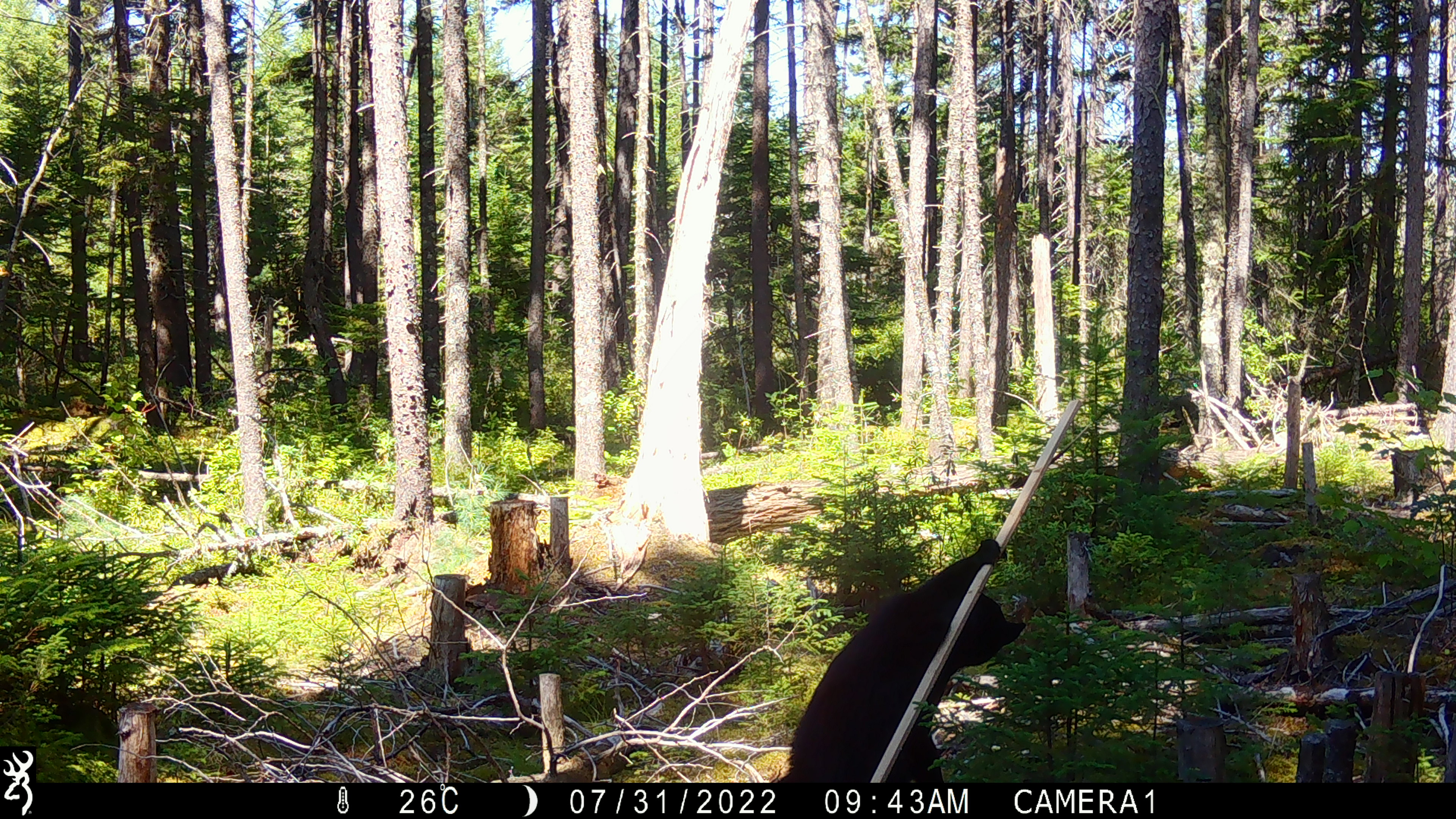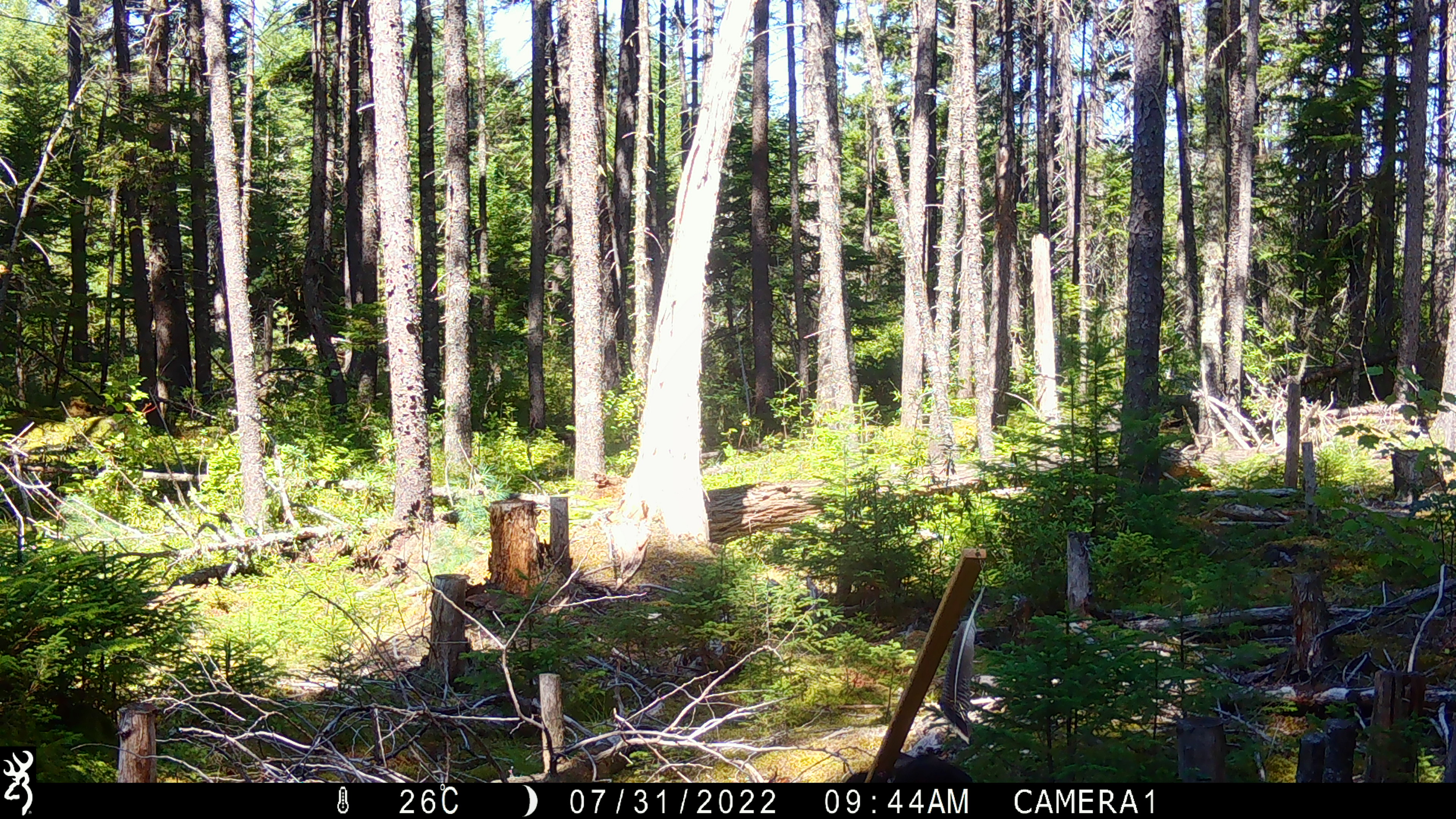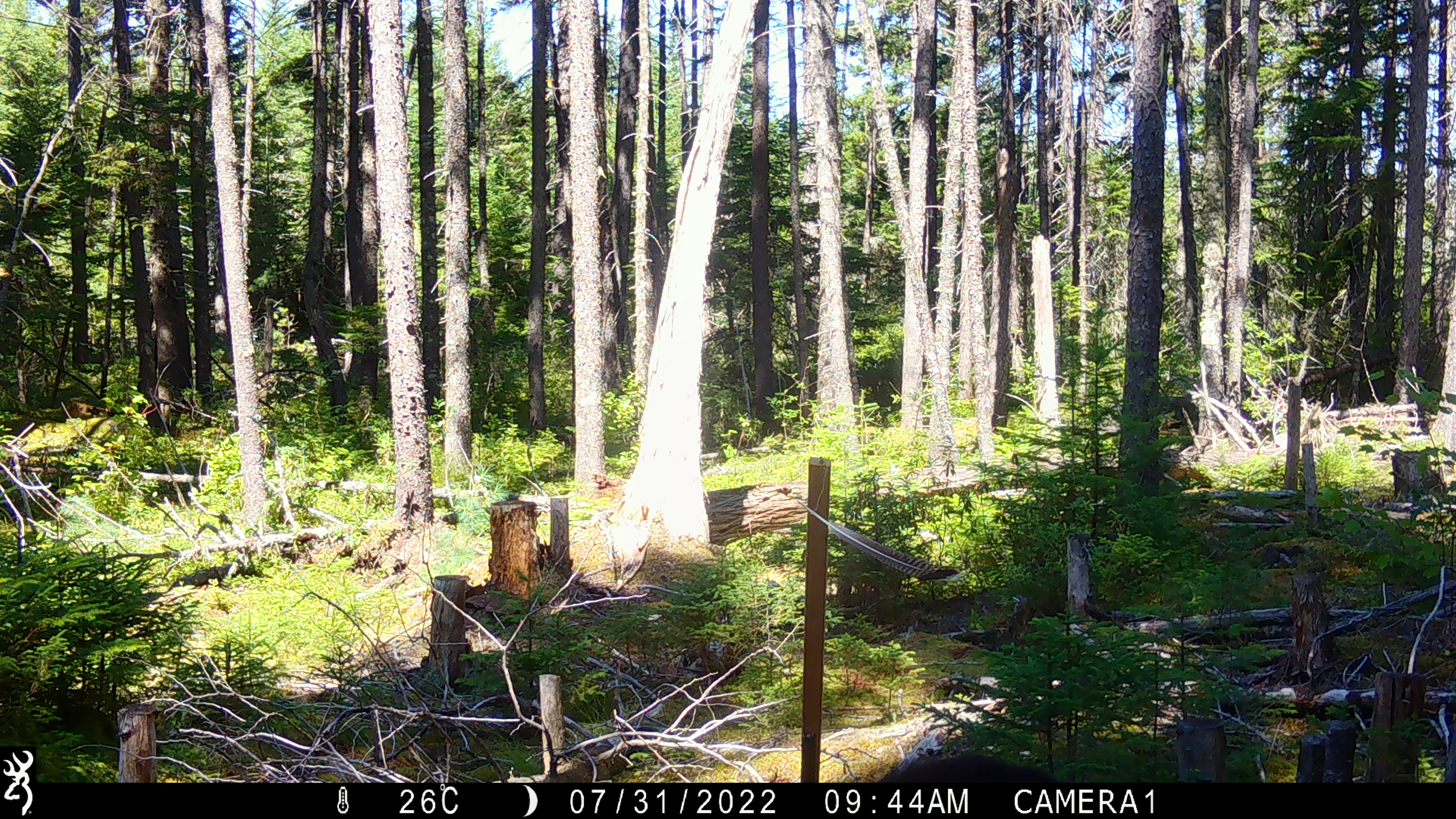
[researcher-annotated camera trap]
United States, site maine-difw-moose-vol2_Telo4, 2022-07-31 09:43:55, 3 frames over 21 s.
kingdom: Animalia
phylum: Chordata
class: Mammalia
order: Carnivora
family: Ursidae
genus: Ursus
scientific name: Ursus americanus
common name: black bear